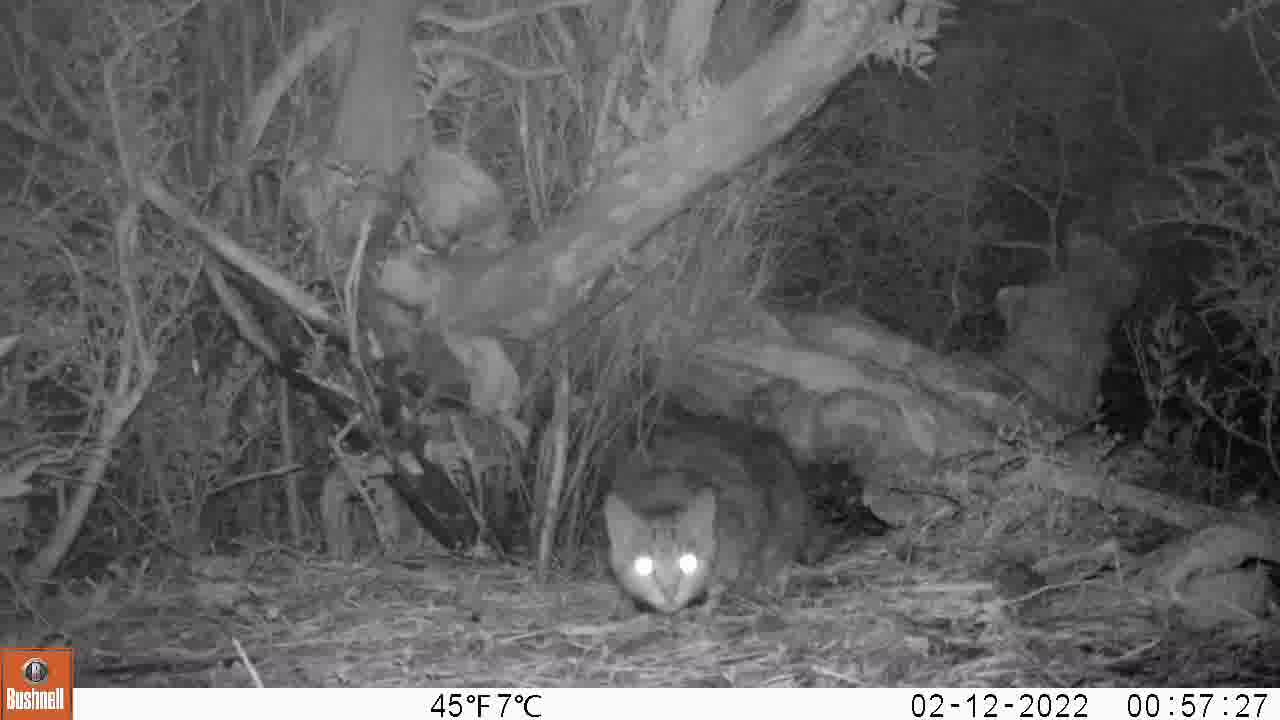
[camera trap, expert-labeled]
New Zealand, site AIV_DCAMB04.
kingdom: Animalia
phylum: Chordata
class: Mammalia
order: Carnivora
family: Felidae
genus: Felis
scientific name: Felis catus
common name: domestic cat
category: cat